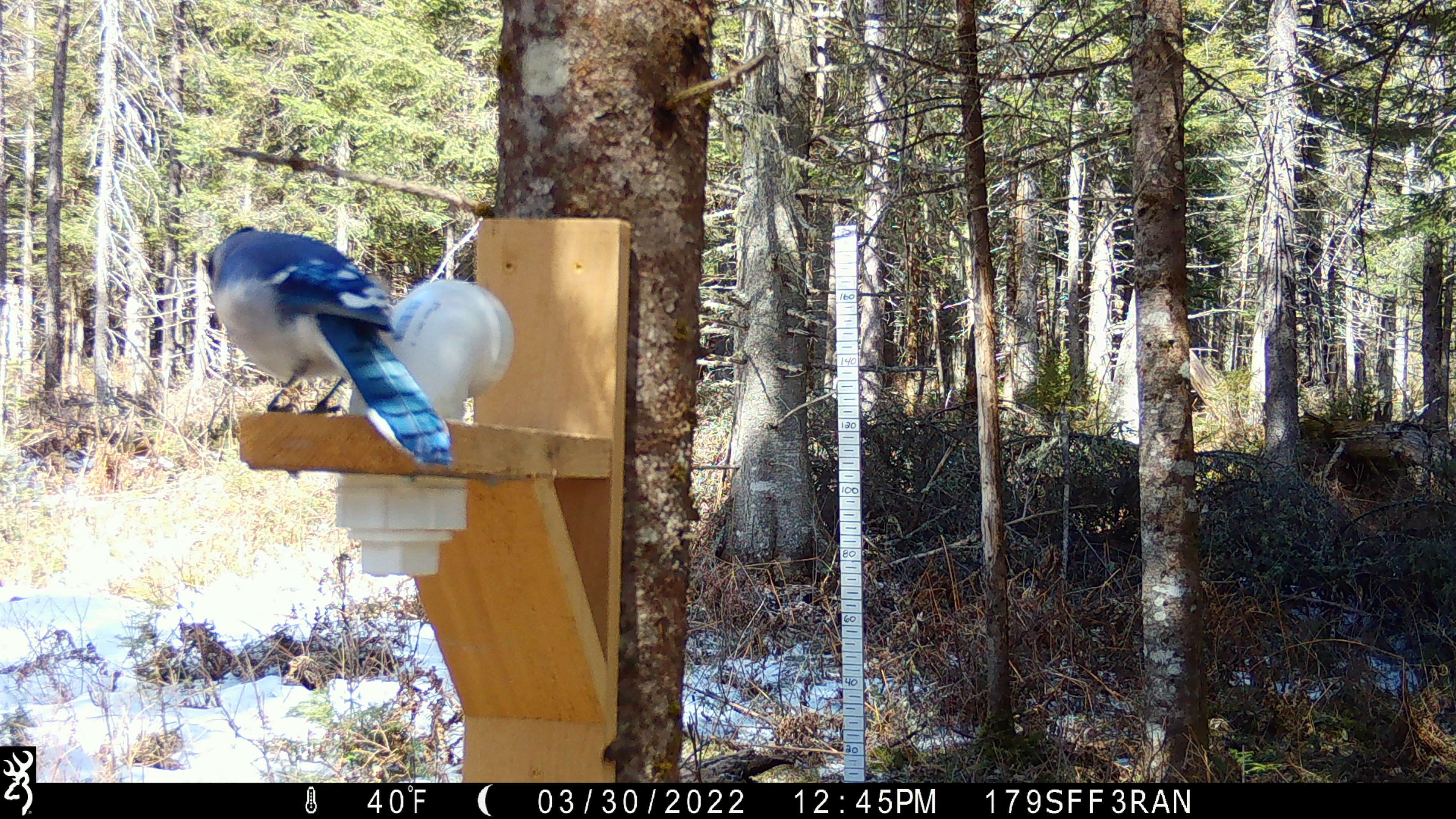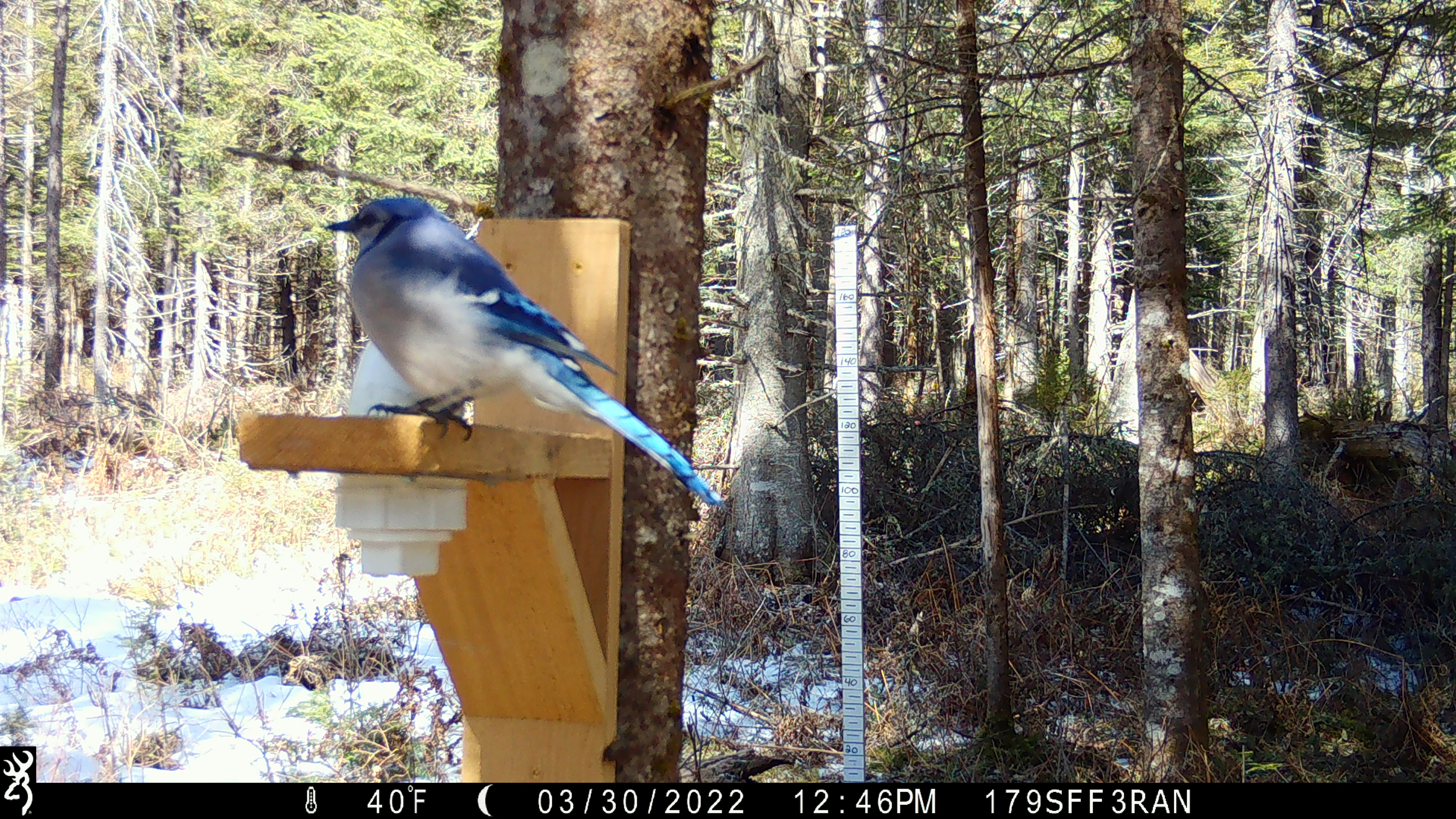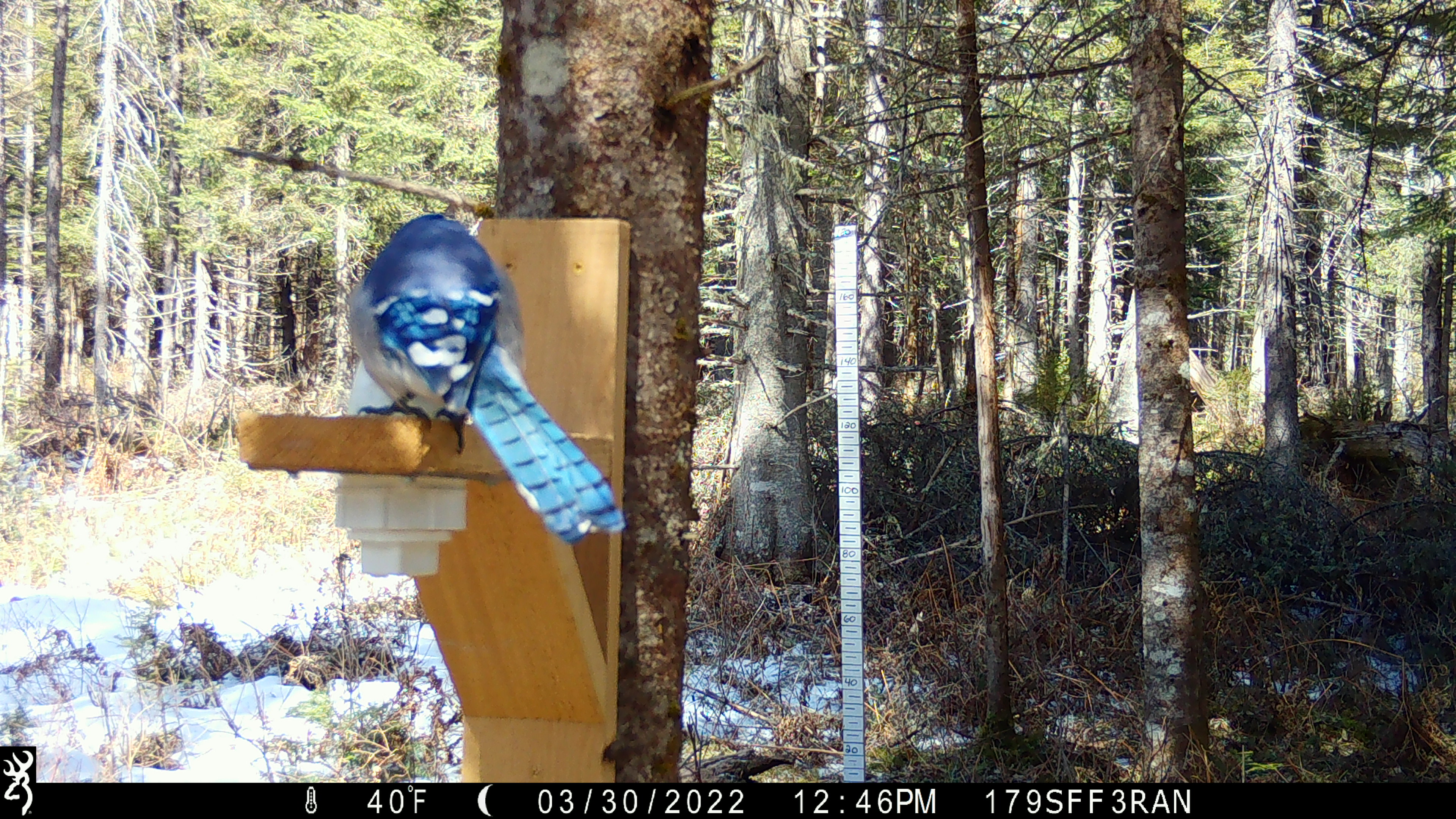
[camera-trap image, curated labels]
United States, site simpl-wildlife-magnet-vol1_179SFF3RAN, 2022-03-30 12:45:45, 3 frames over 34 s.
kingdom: Animalia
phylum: Chordata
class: Aves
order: Passeriformes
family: Corvidae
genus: Cyanocitta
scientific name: Cyanocitta cristata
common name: blue jay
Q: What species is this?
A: Blue jay (Cyanocitta cristata).